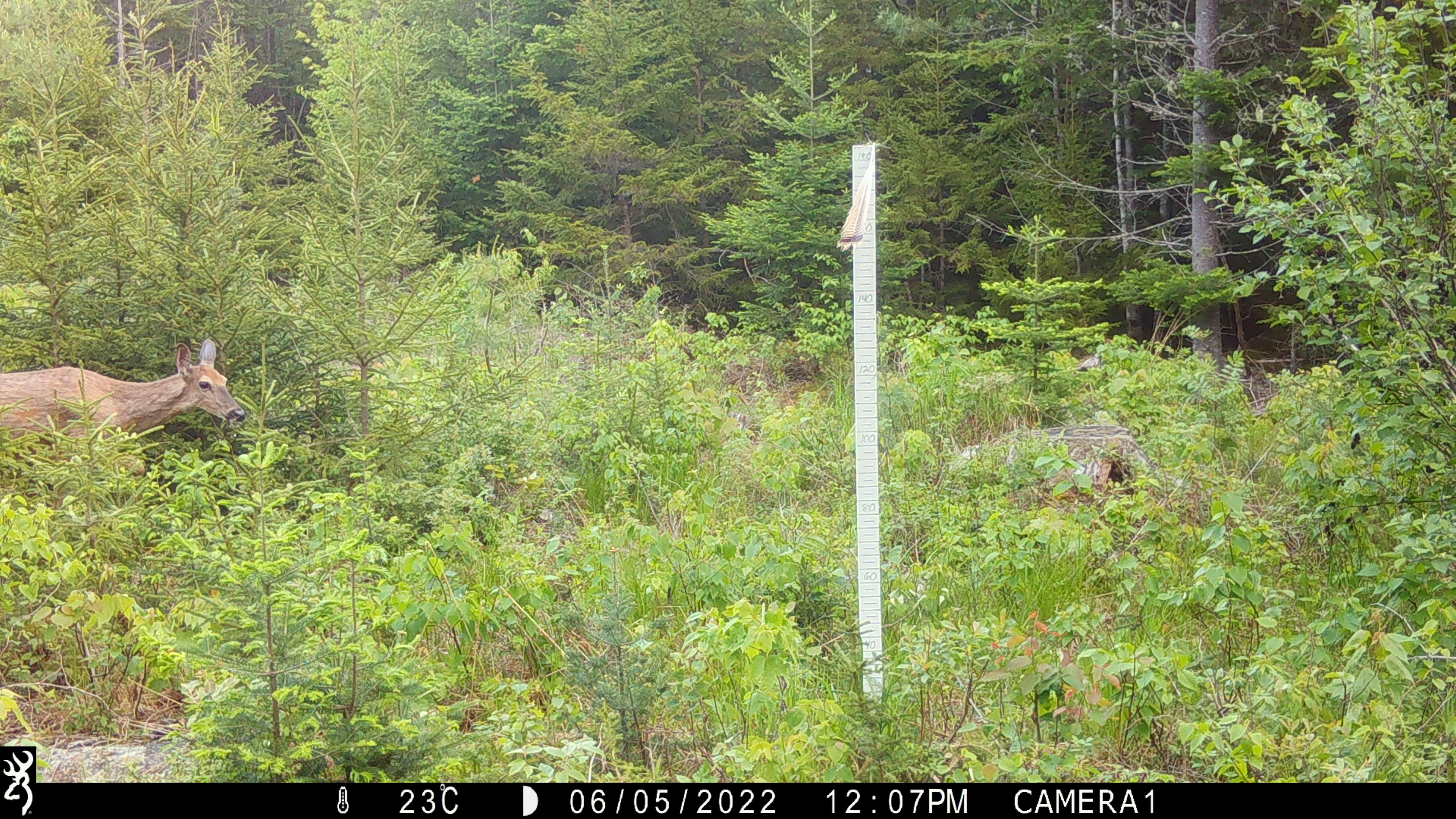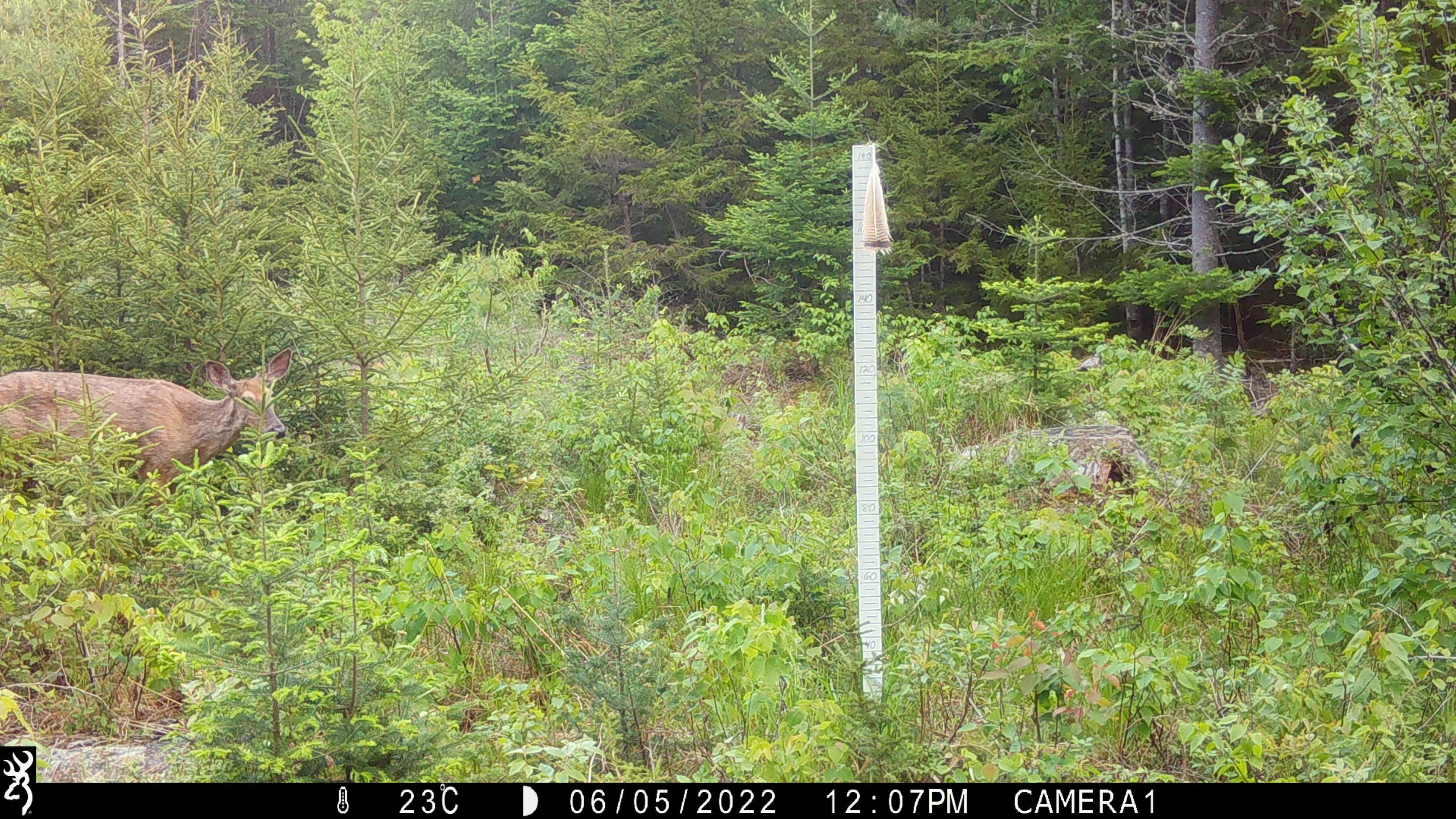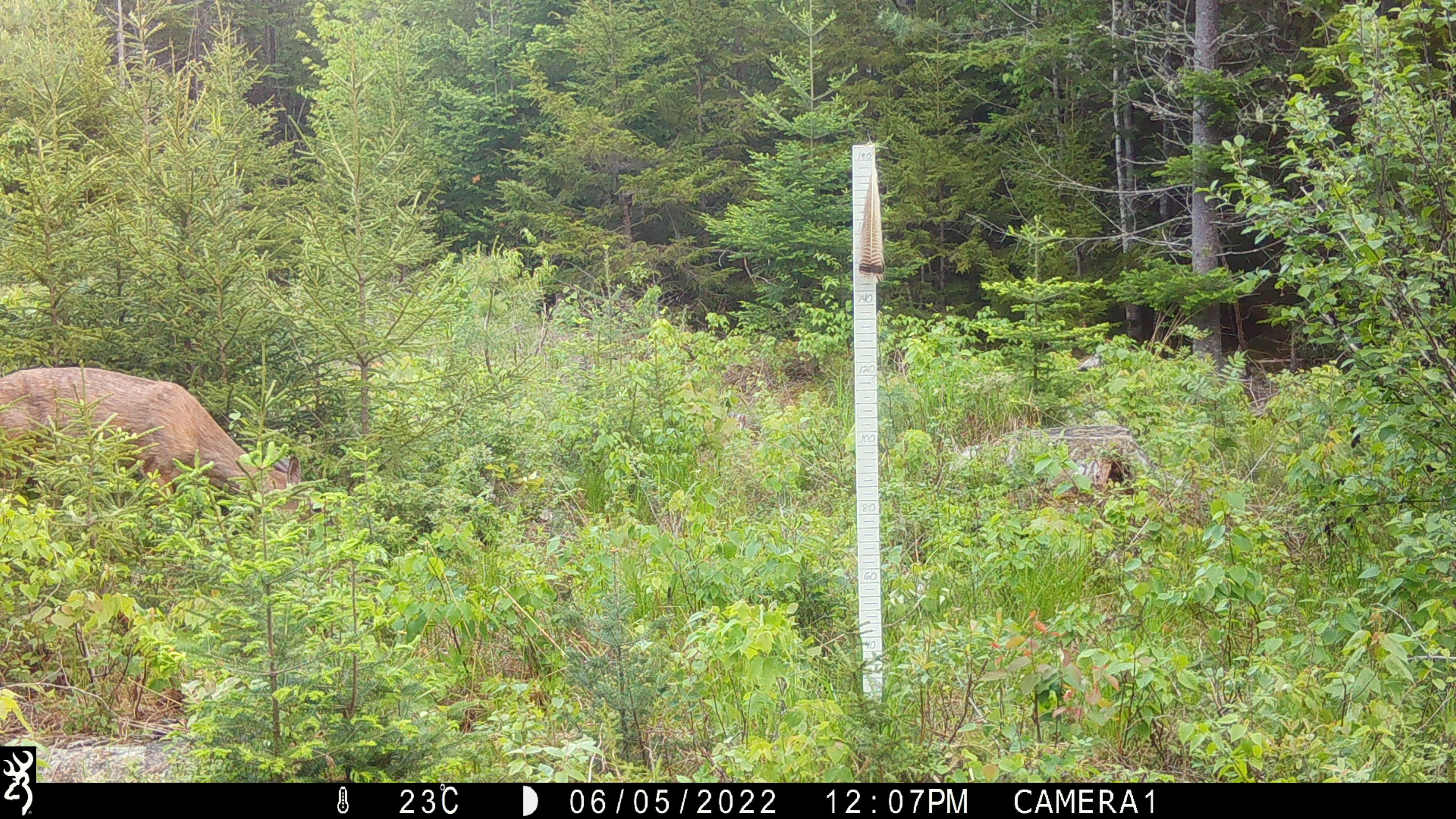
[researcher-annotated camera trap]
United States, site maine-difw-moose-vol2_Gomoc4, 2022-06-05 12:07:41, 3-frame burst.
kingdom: Animalia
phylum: Chordata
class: Mammalia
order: Artiodactyla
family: Cervidae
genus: Odocoileus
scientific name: Odocoileus virginianus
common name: white-tailed deer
White-tailed deer (Odocoileus virginianus).